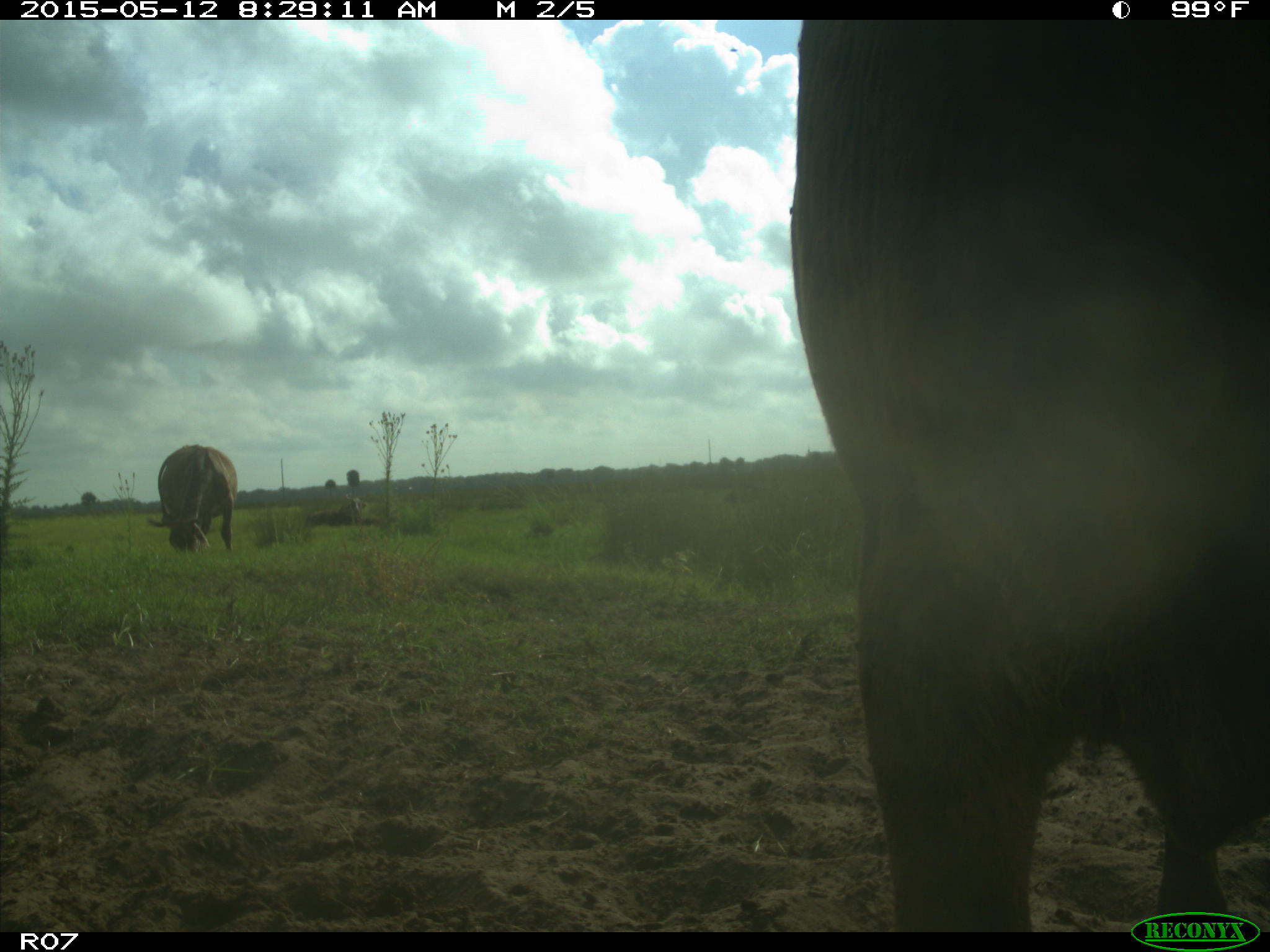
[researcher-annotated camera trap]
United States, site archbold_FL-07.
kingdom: Animalia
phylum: Chordata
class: Mammalia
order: Artiodactyla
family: Bovidae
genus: Bos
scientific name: Bos taurus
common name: domestic cow